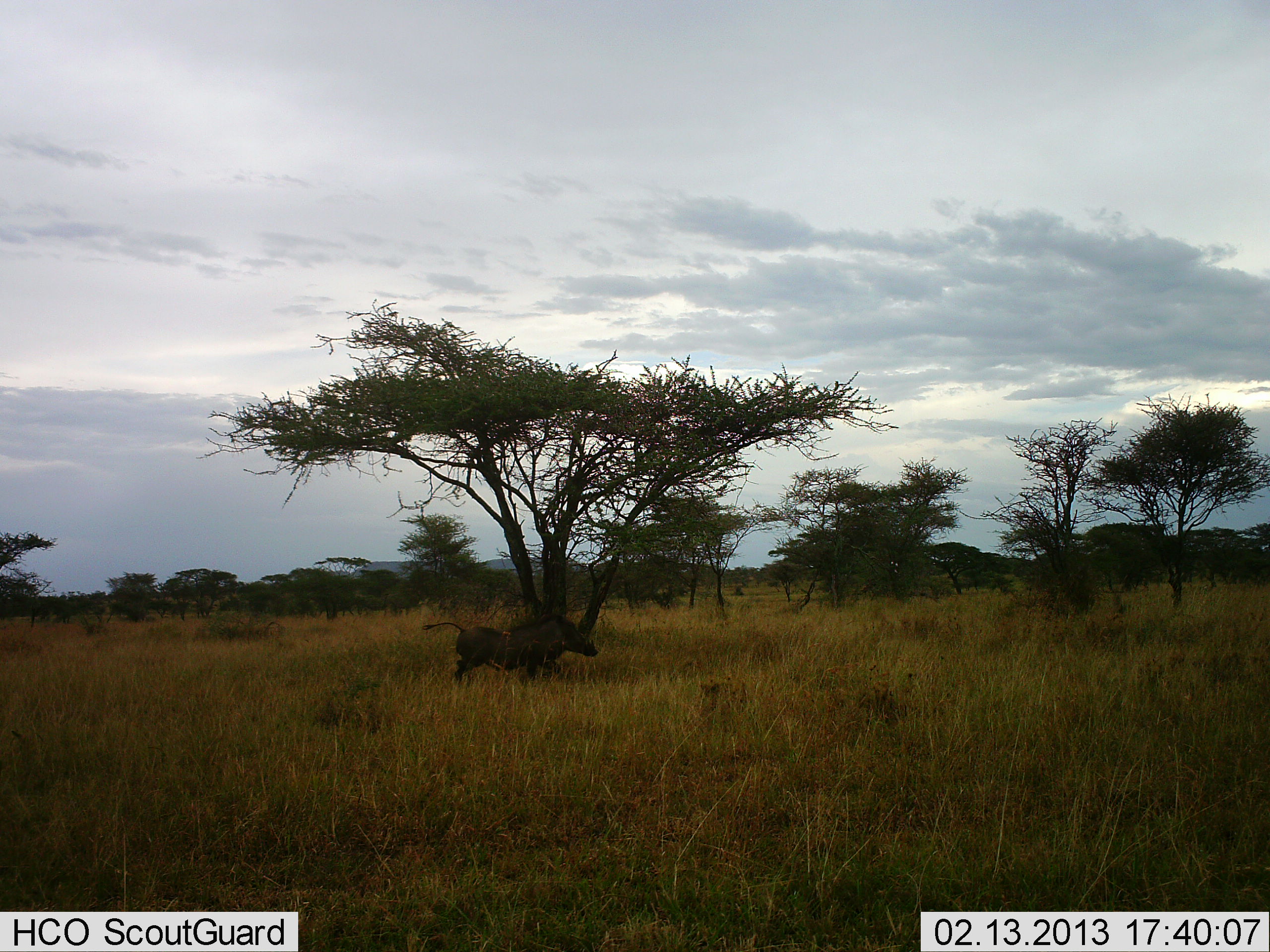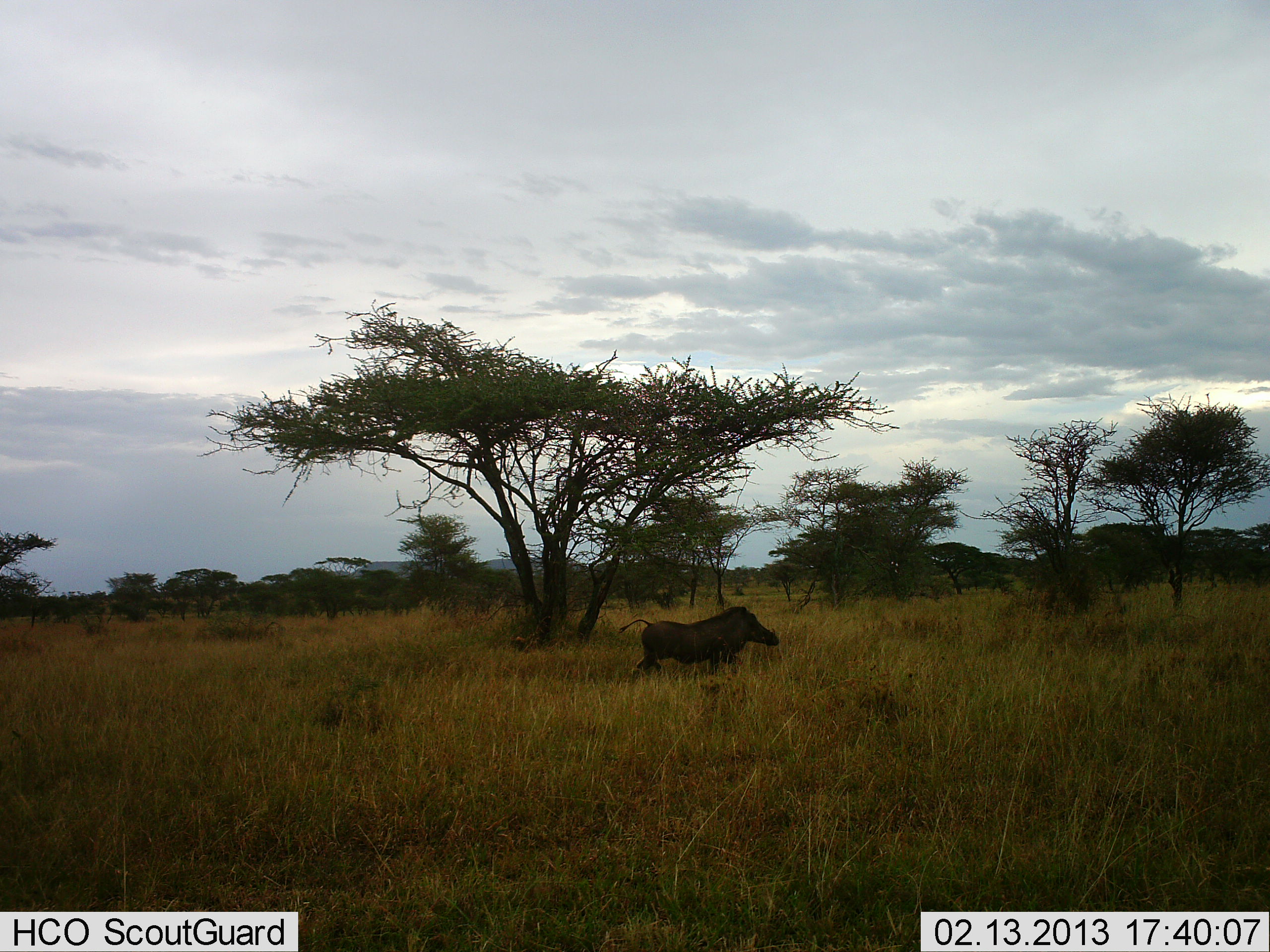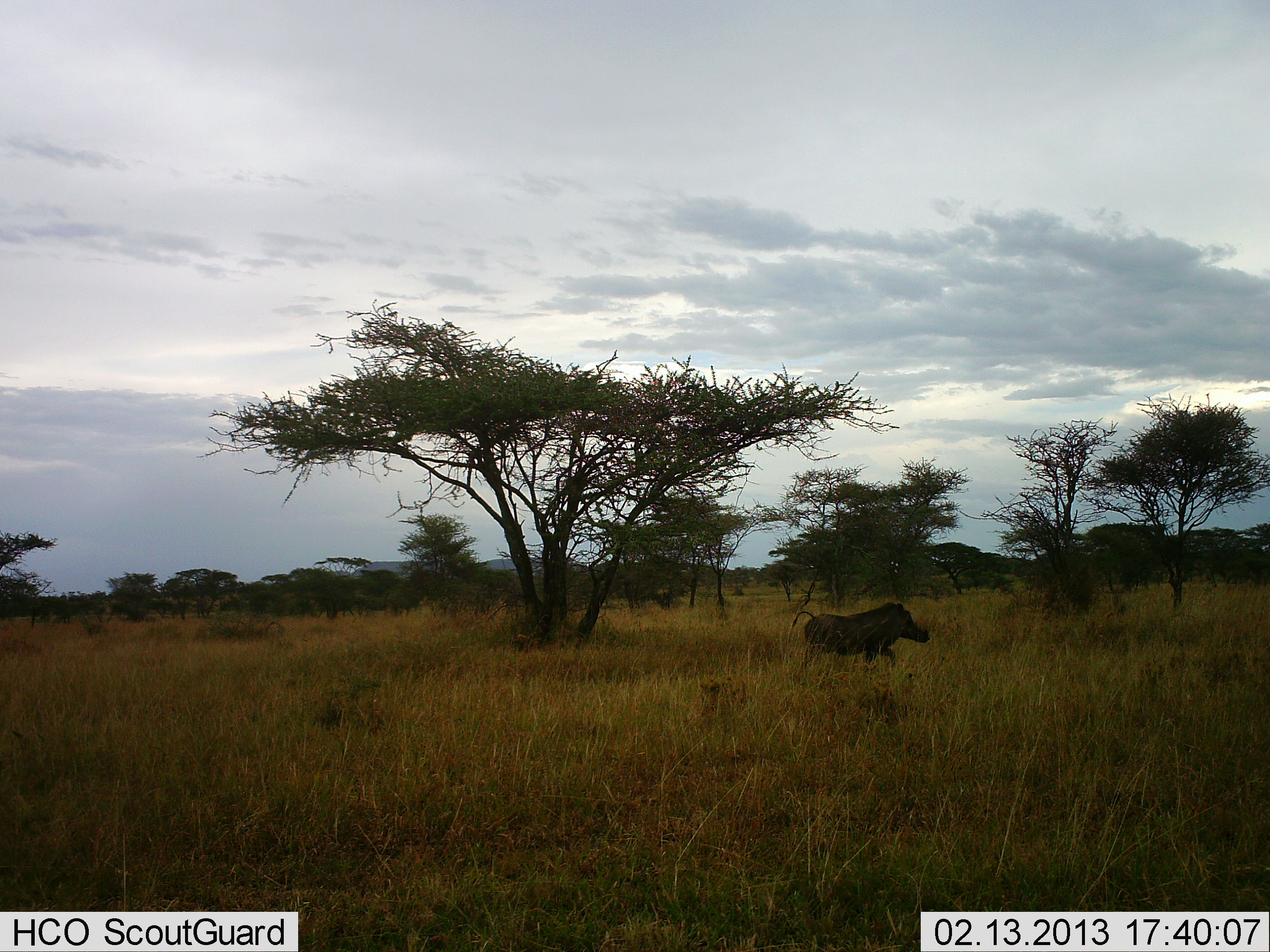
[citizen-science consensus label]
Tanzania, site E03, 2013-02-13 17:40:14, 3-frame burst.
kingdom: Animalia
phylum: Chordata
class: Mammalia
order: Artiodactyla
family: Suidae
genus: Phacochoerus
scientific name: Phacochoerus africanus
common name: warthog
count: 1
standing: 3%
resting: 0%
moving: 100%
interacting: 0%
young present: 0%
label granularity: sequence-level